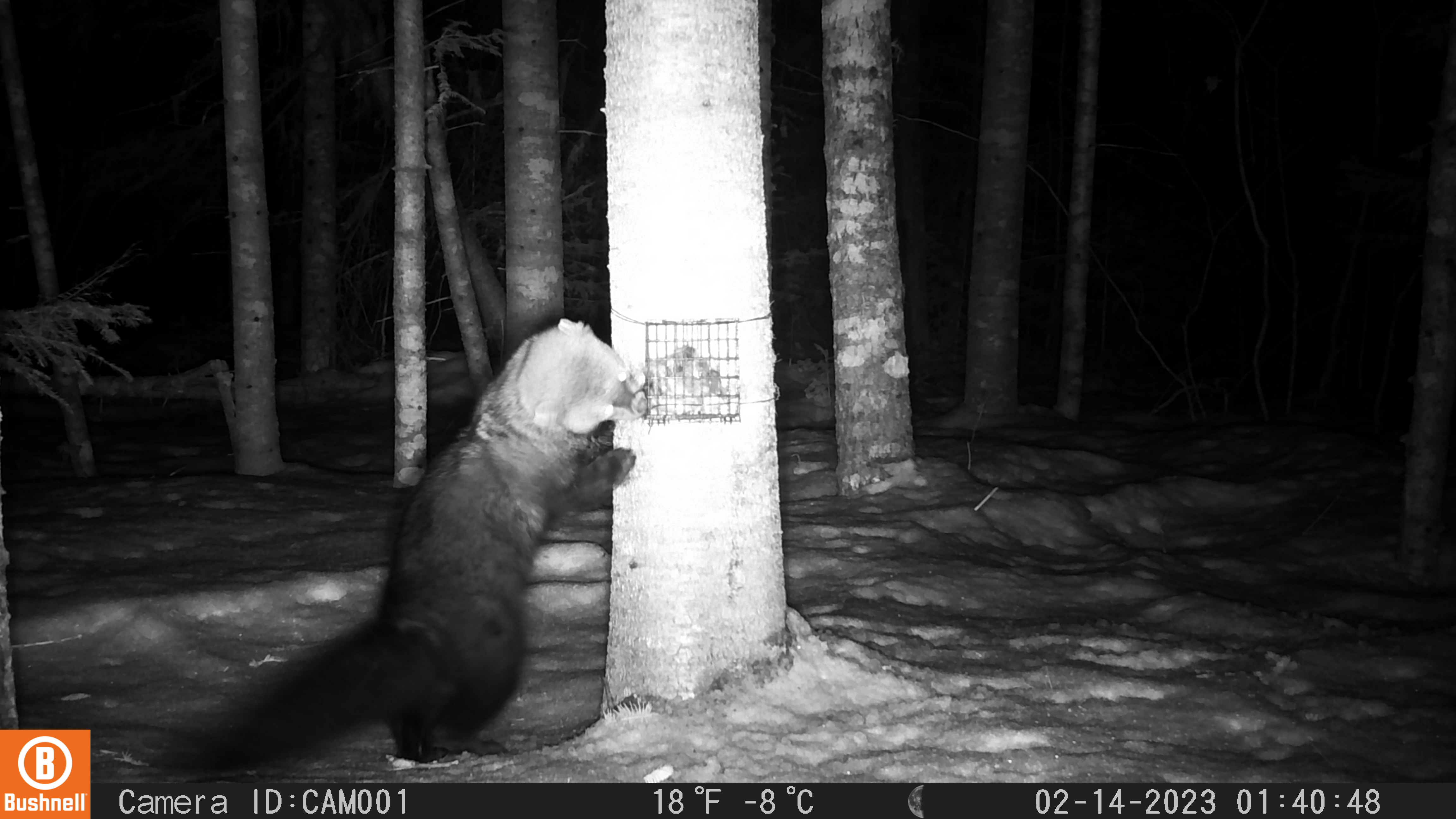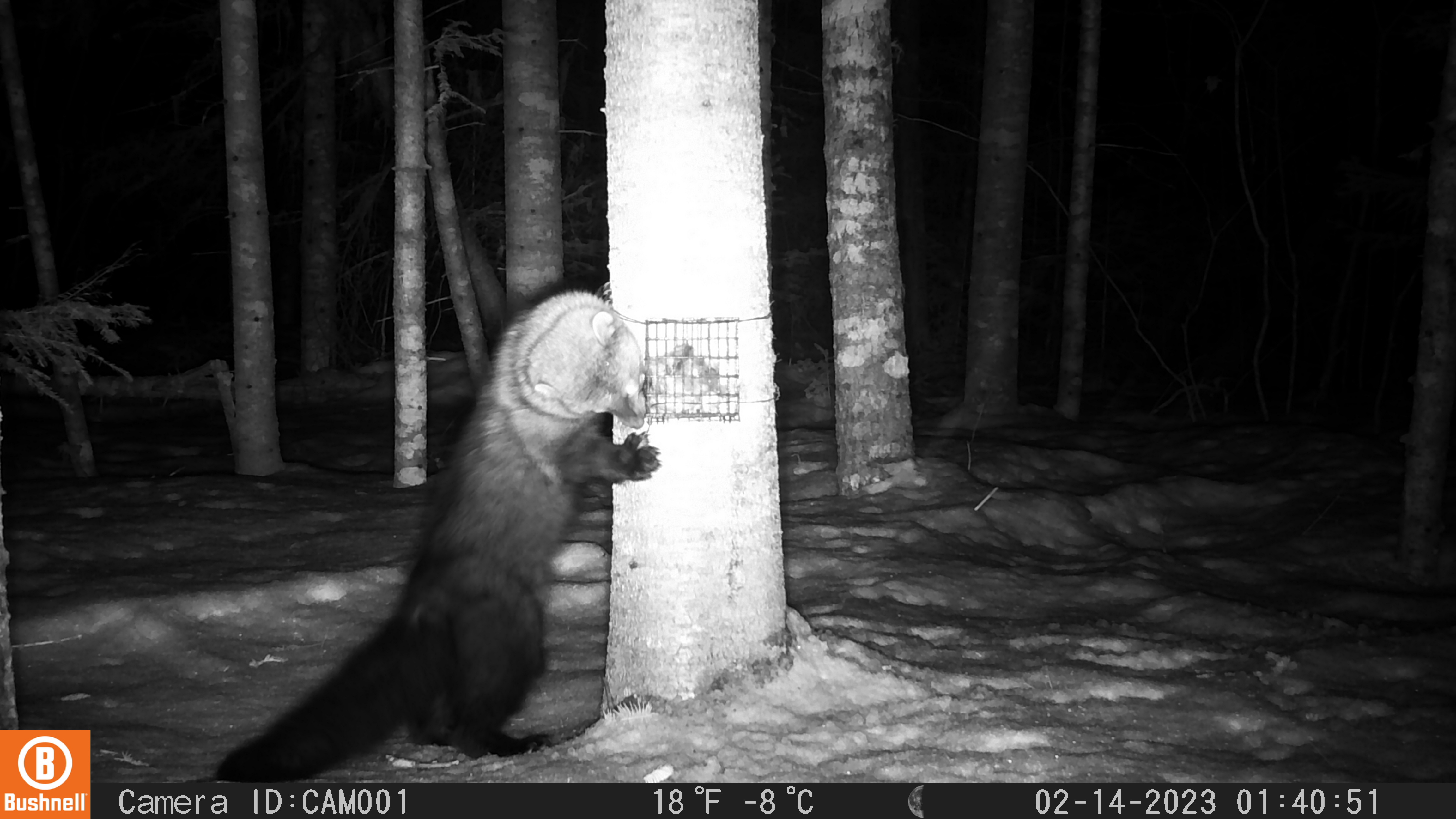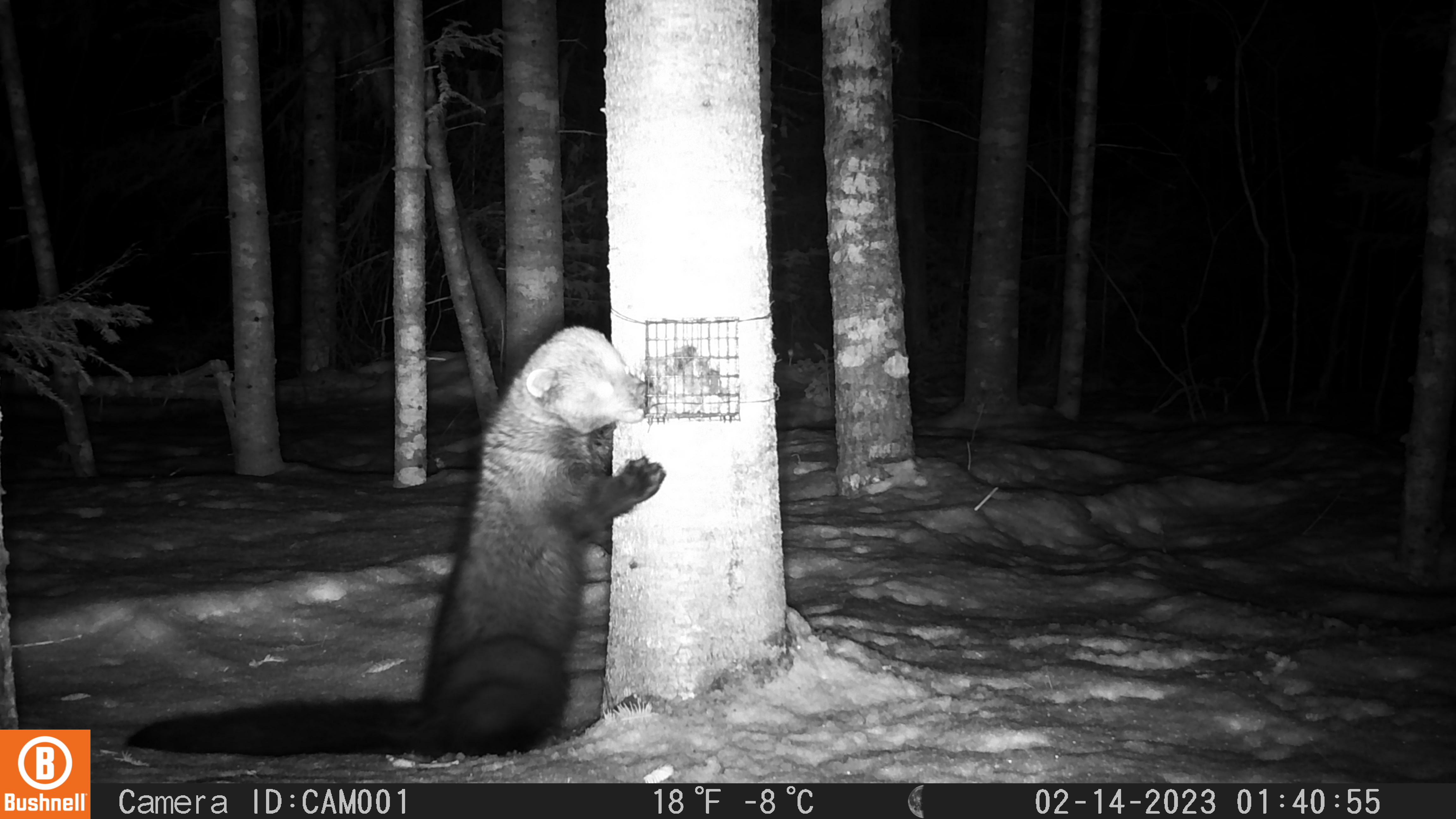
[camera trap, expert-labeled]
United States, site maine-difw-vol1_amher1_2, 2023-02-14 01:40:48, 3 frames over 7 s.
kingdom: Animalia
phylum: Chordata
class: Mammalia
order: Carnivora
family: Mustelidae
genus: Pekania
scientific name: Pekania pennanti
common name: fisher